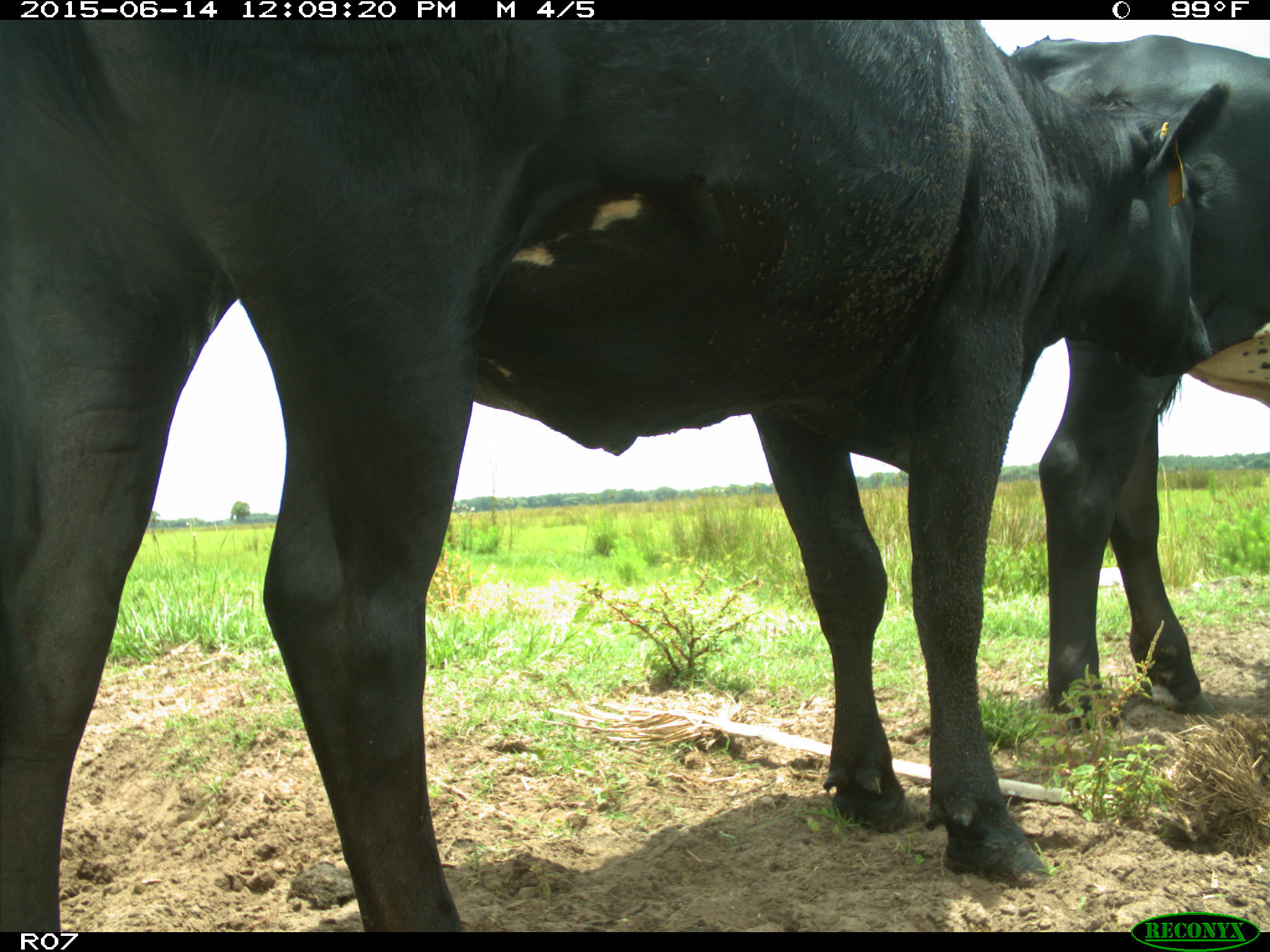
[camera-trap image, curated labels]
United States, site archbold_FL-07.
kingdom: Animalia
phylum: Chordata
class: Mammalia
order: Artiodactyla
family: Bovidae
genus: Bos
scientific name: Bos taurus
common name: domestic cow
Bos taurus (domestic cow).